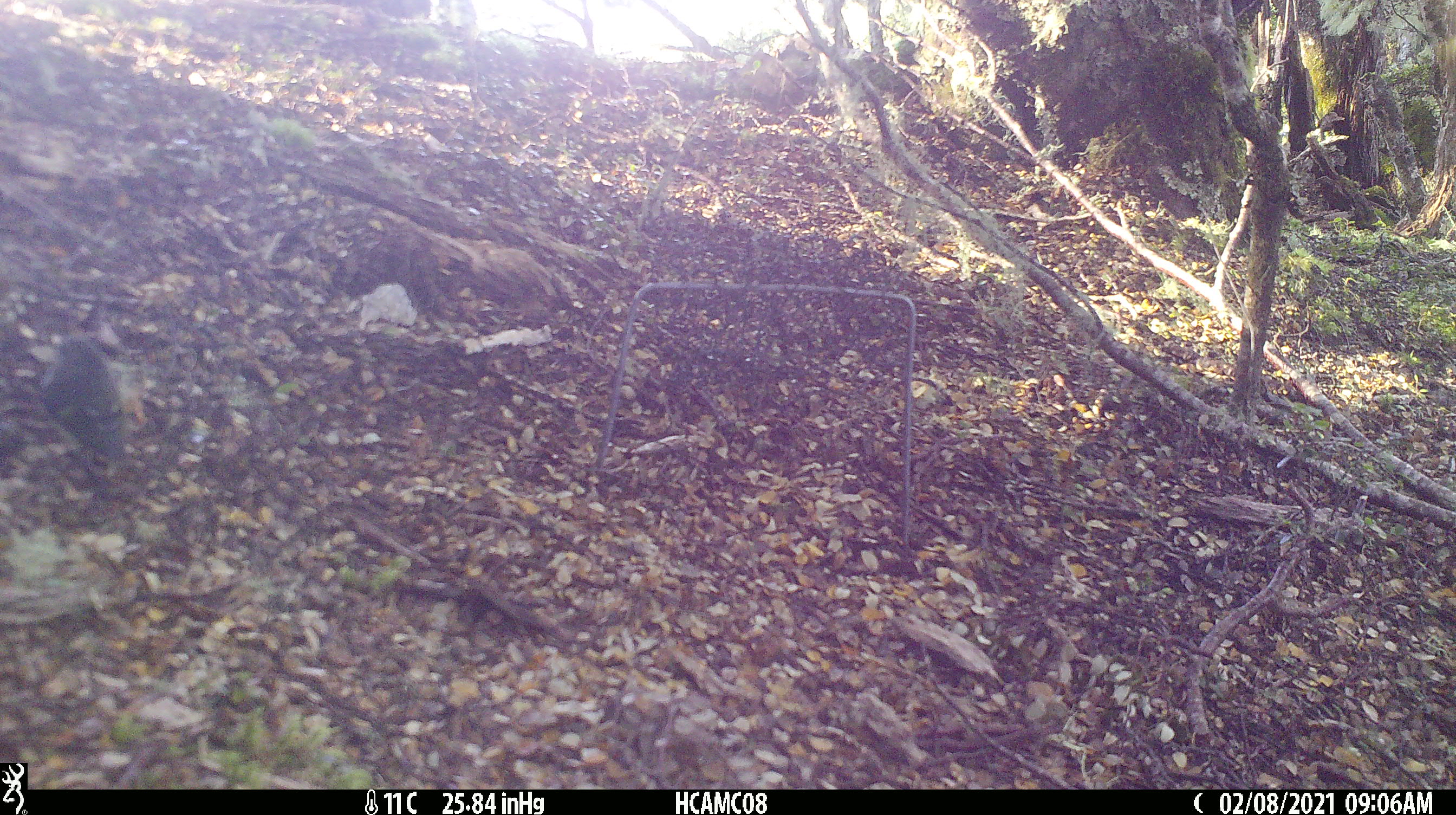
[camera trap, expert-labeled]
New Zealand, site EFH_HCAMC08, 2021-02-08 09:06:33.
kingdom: Animalia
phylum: Chordata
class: Aves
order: Passeriformes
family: Acanthisittidae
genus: Acanthisitta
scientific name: Acanthisitta chloris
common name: rifleman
Rifleman (Acanthisitta chloris).